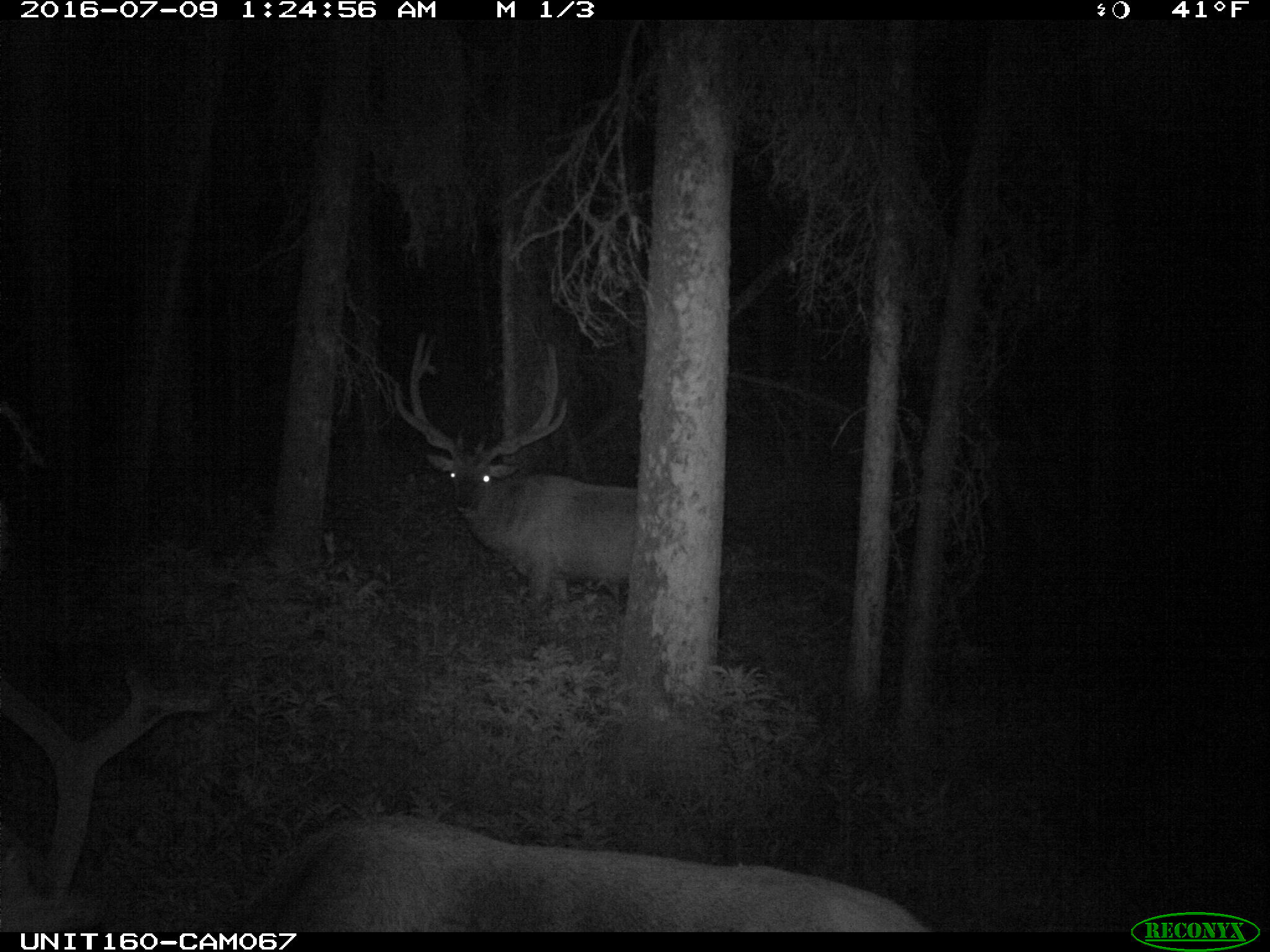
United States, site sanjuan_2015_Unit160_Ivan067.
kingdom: Animalia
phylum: Chordata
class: Mammalia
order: Artiodactyla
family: Cervidae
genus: Cervus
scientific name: Cervus elaphus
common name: red deer